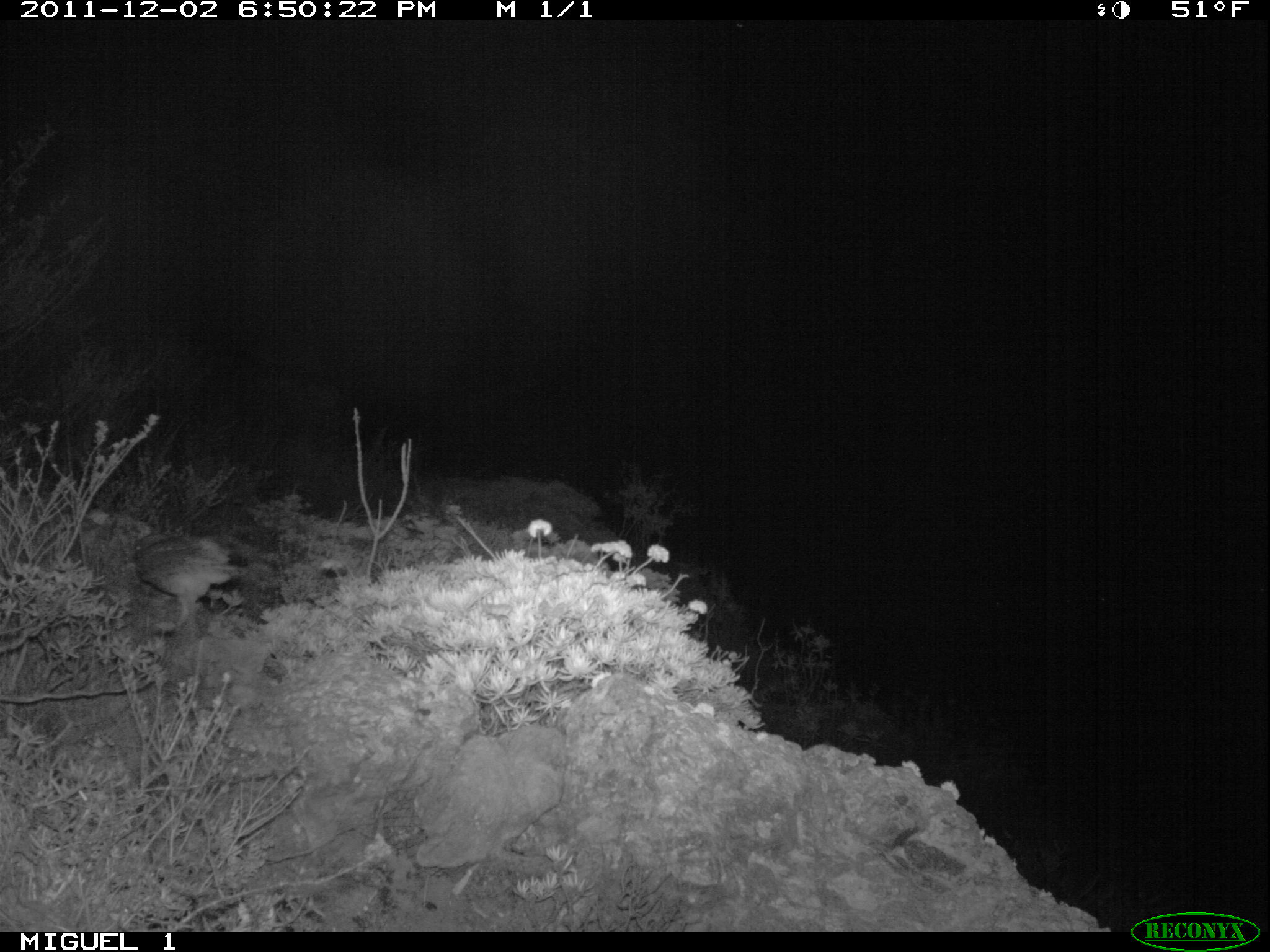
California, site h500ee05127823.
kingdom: Animalia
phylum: Chordata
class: Aves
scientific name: Aves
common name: bird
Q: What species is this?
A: Bird (Aves).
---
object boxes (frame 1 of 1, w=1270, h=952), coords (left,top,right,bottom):
bird: (133,531,247,627)